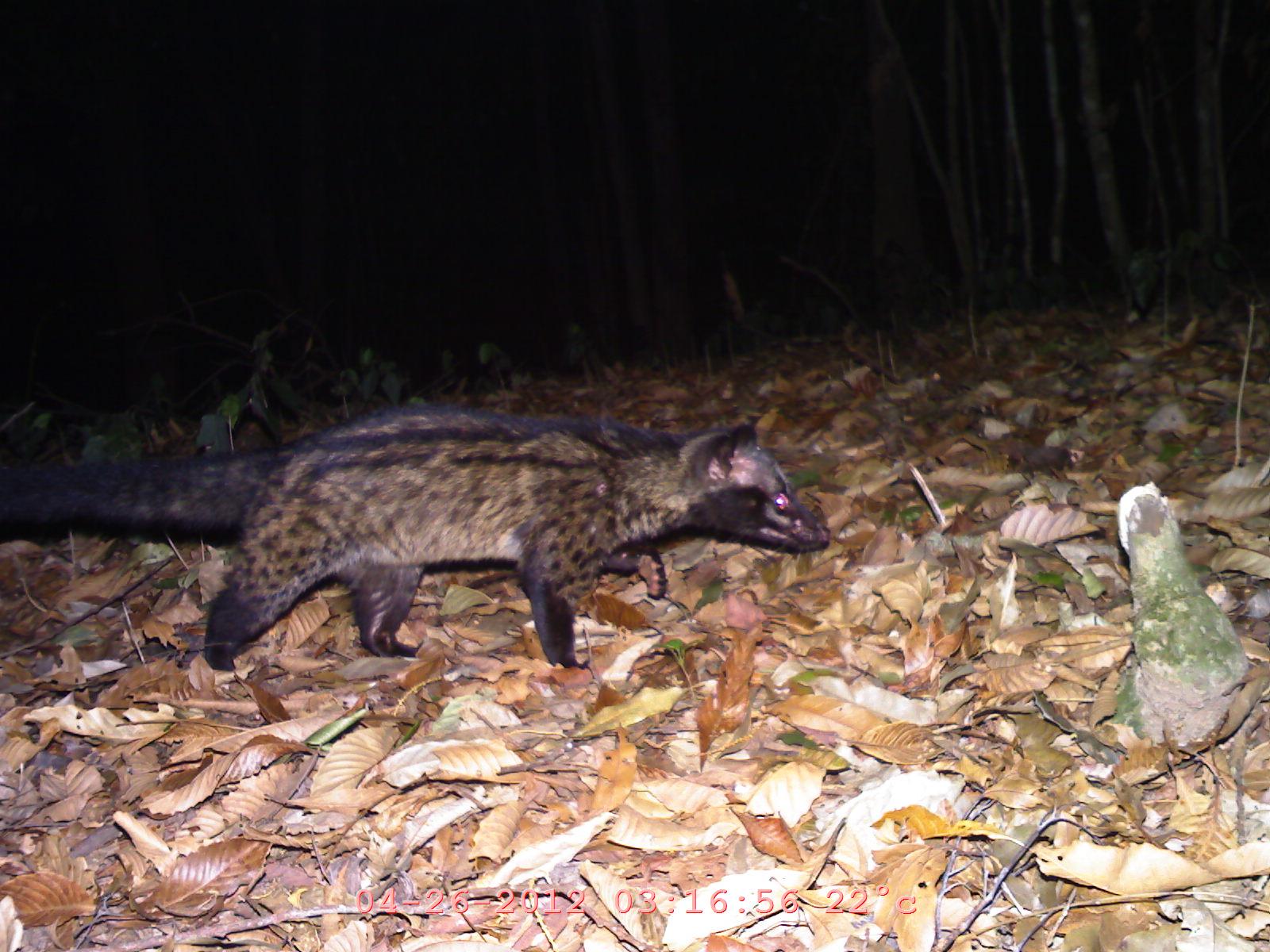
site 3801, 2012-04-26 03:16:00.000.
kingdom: Animalia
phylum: Chordata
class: Mammalia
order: Carnivora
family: Viverridae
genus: Paradoxurus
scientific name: Paradoxurus hermaphroditus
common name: asian palm civet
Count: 1.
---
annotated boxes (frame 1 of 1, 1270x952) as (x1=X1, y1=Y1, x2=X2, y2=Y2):
paradoxurus hermaphroditus: (x1=0, y1=397, x2=834, y2=675)